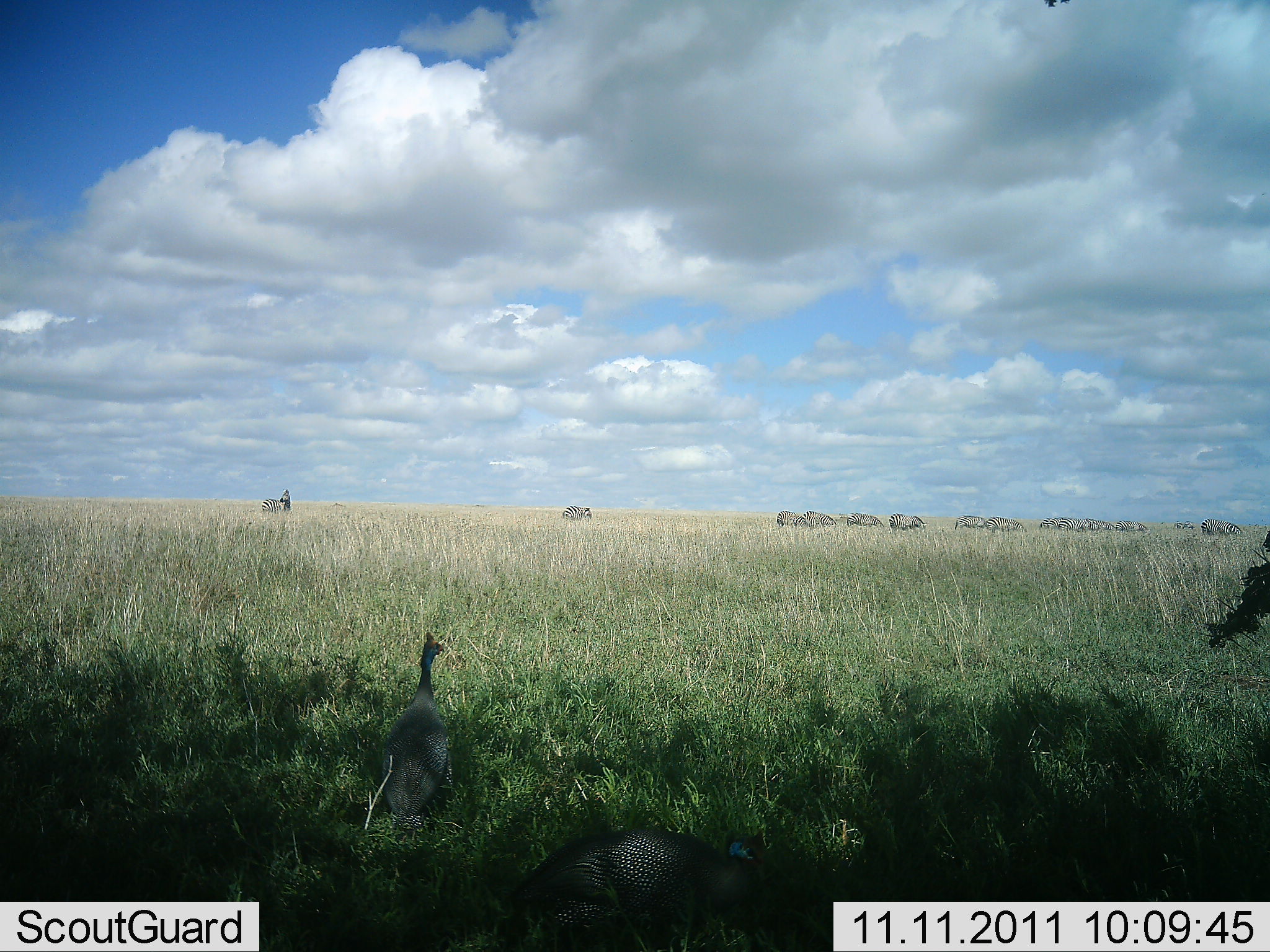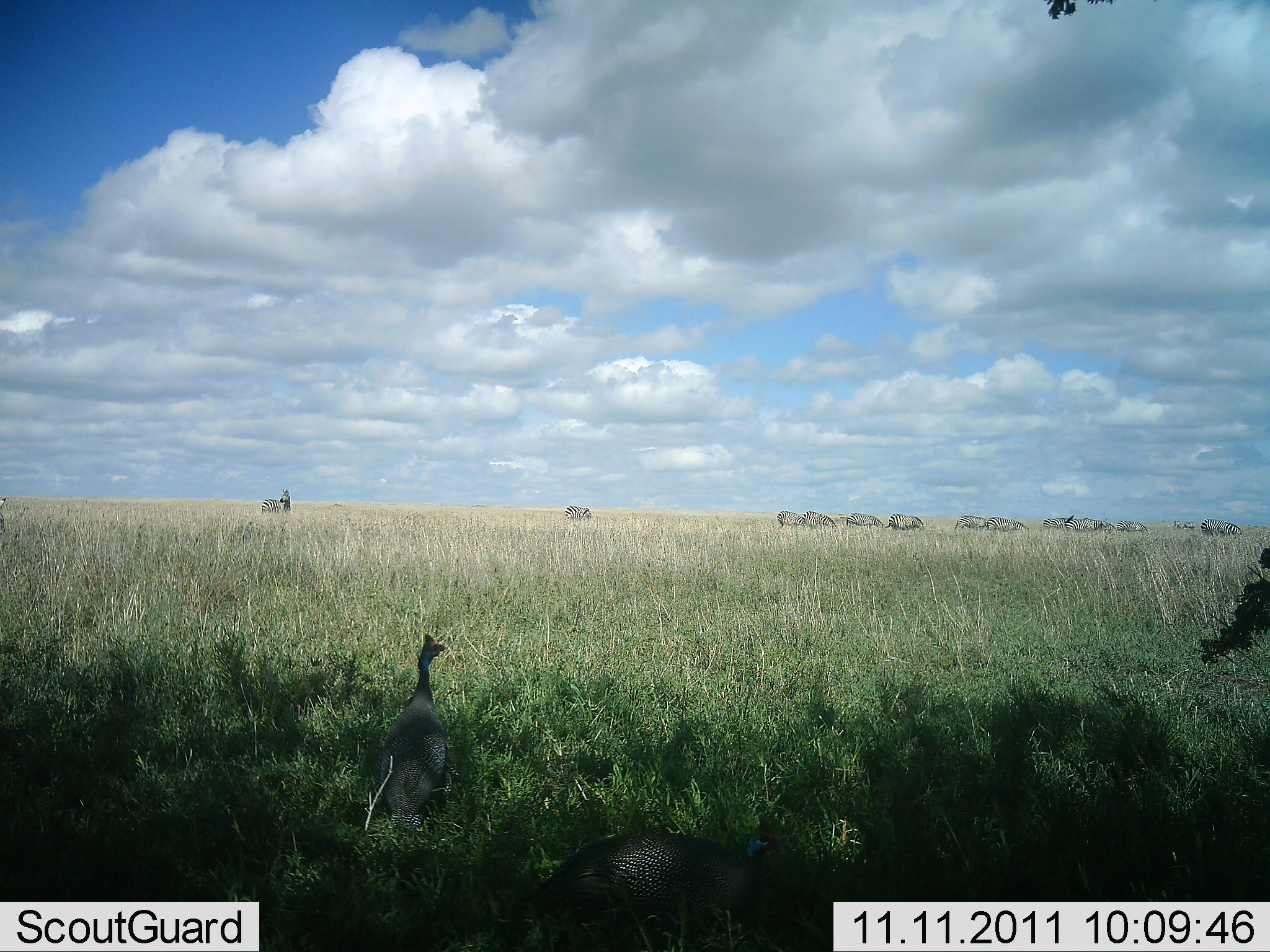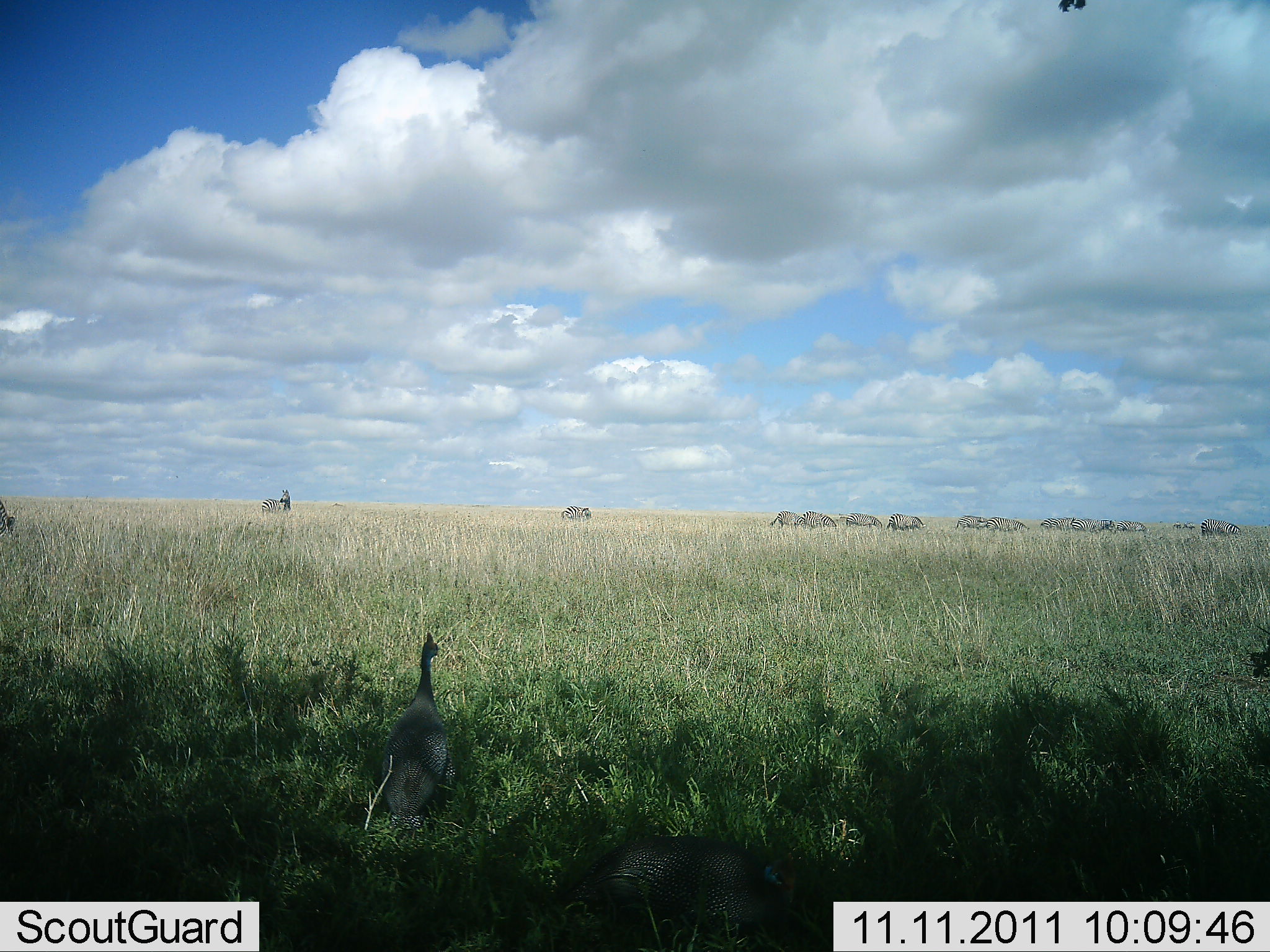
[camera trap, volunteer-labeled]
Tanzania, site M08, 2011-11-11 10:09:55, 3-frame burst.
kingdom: Animalia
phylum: Chordata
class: Aves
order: Galliformes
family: Numididae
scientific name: Numididae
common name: guinea fowl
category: guineafowl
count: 2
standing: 96%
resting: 8%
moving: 12%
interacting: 0%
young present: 0%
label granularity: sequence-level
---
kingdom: Animalia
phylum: Chordata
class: Mammalia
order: Perissodactyla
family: Equidae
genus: Equus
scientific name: Equus quagga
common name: plains zebra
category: zebra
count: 11-50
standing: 73%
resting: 0%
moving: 18%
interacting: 0%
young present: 0%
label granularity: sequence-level